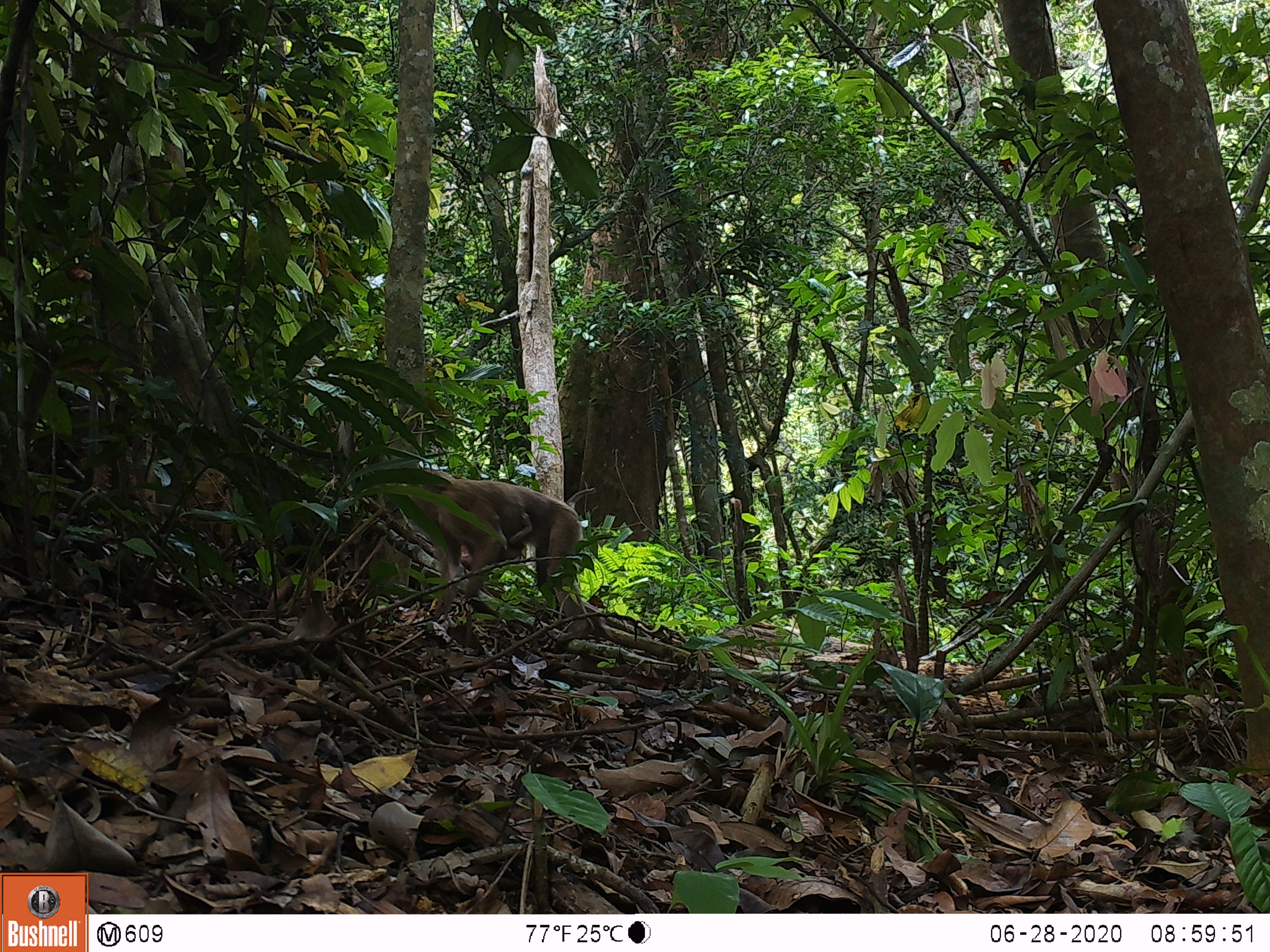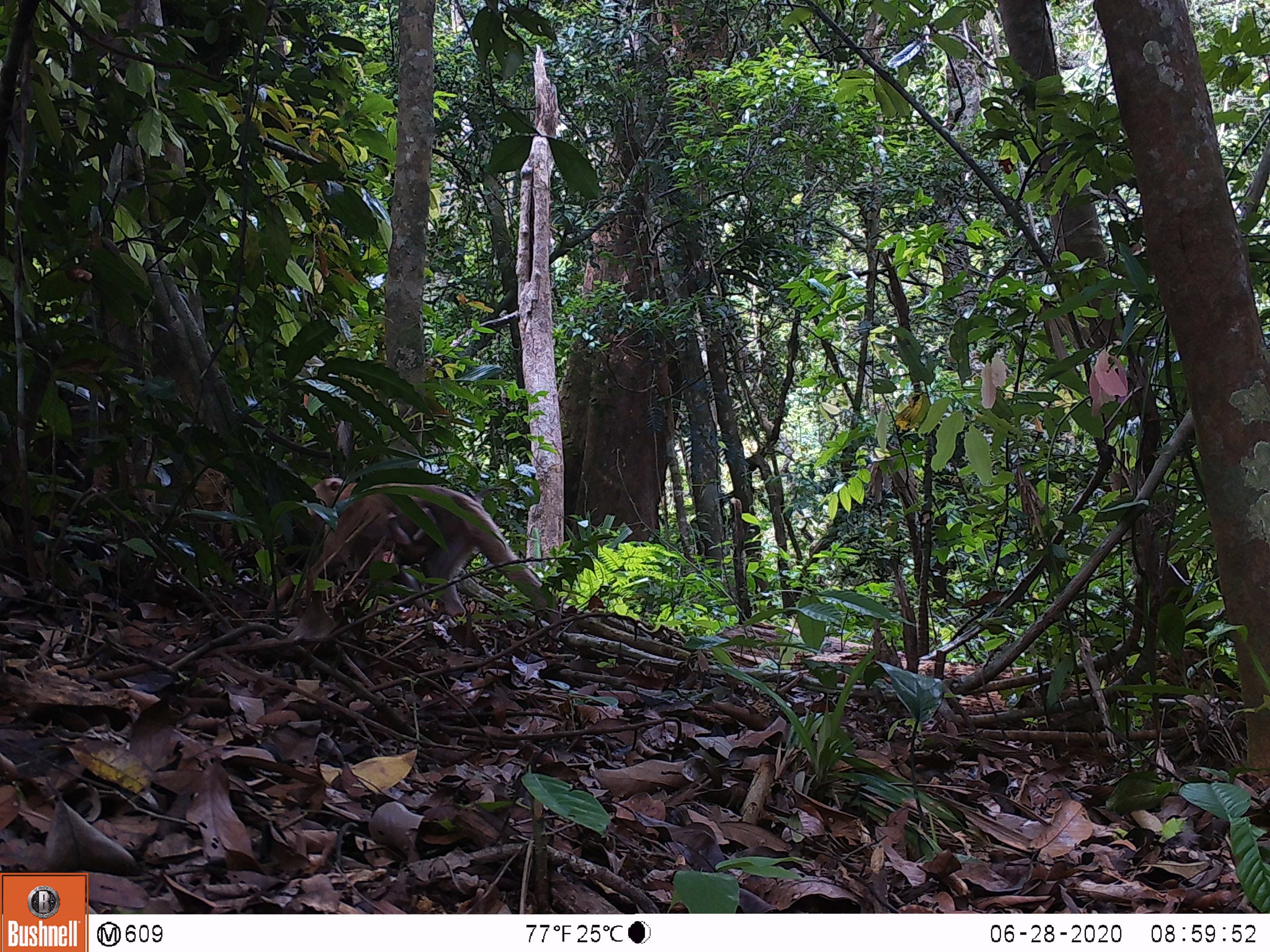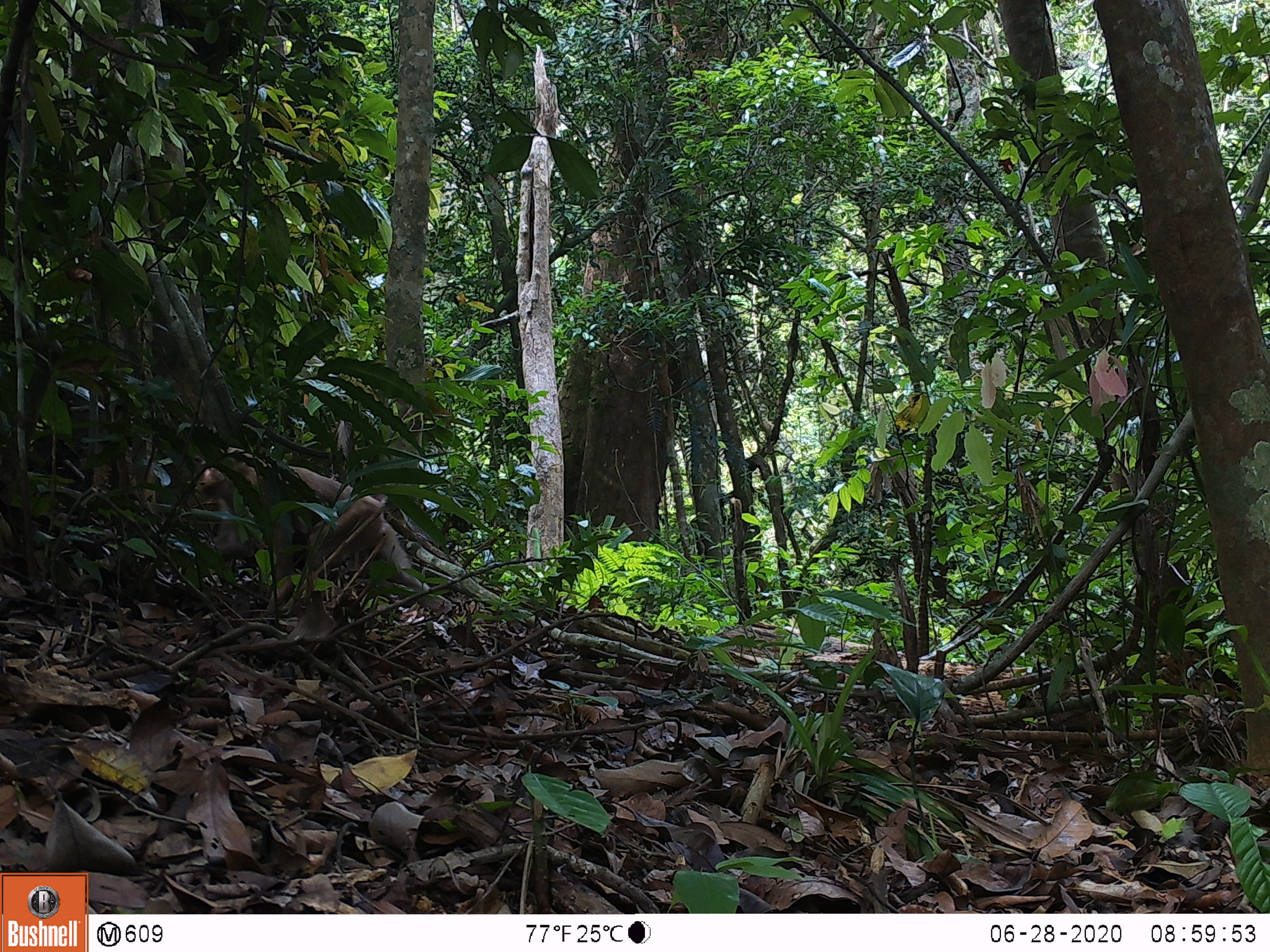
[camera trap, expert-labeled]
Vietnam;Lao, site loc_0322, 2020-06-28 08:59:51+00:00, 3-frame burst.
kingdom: Animalia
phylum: Chordata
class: Mammalia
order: Primates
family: Cercopithecidae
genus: Macaca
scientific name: Macaca nemestrina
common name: pig-tailed macaque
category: pig tailed macaque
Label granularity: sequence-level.